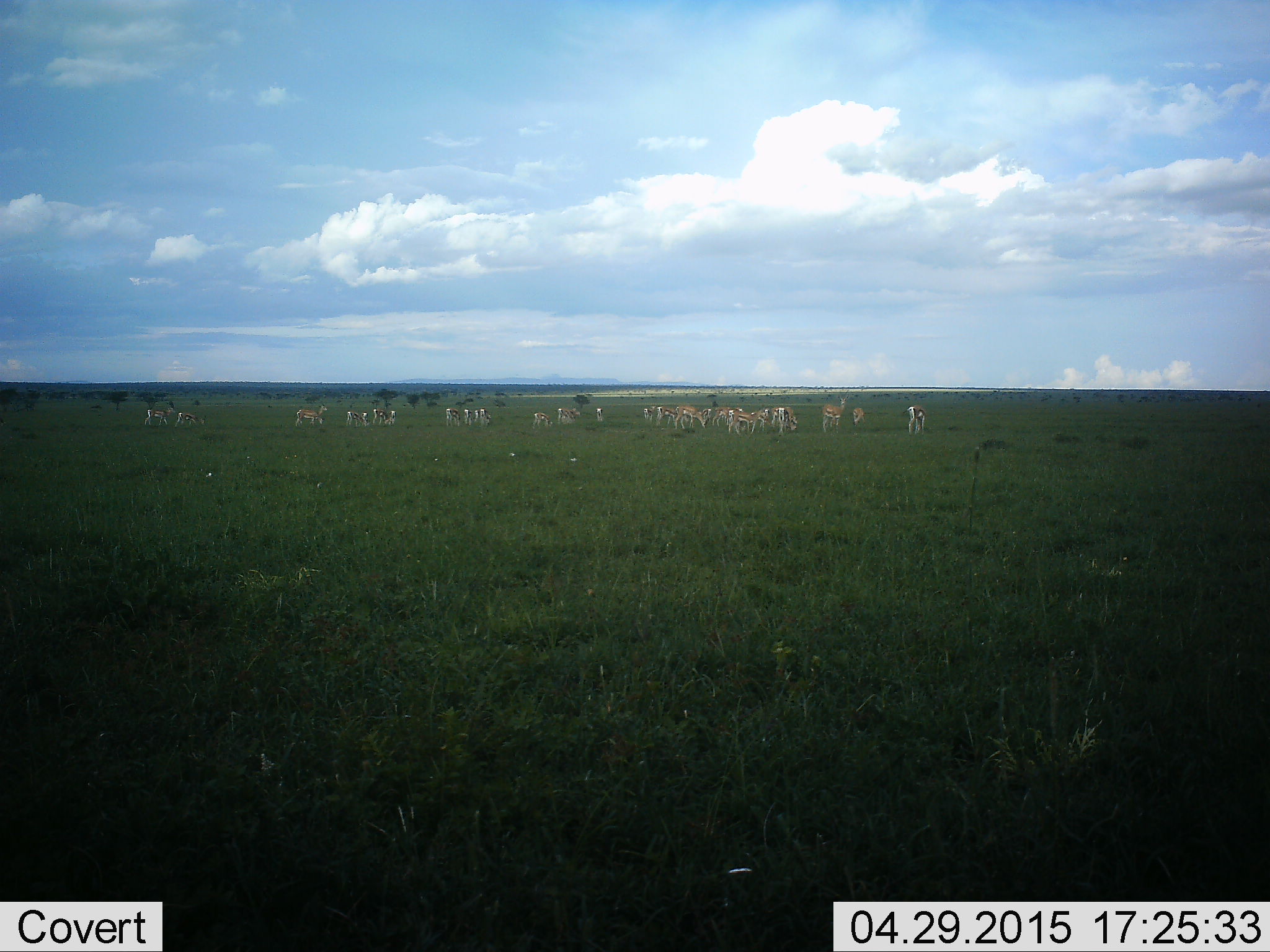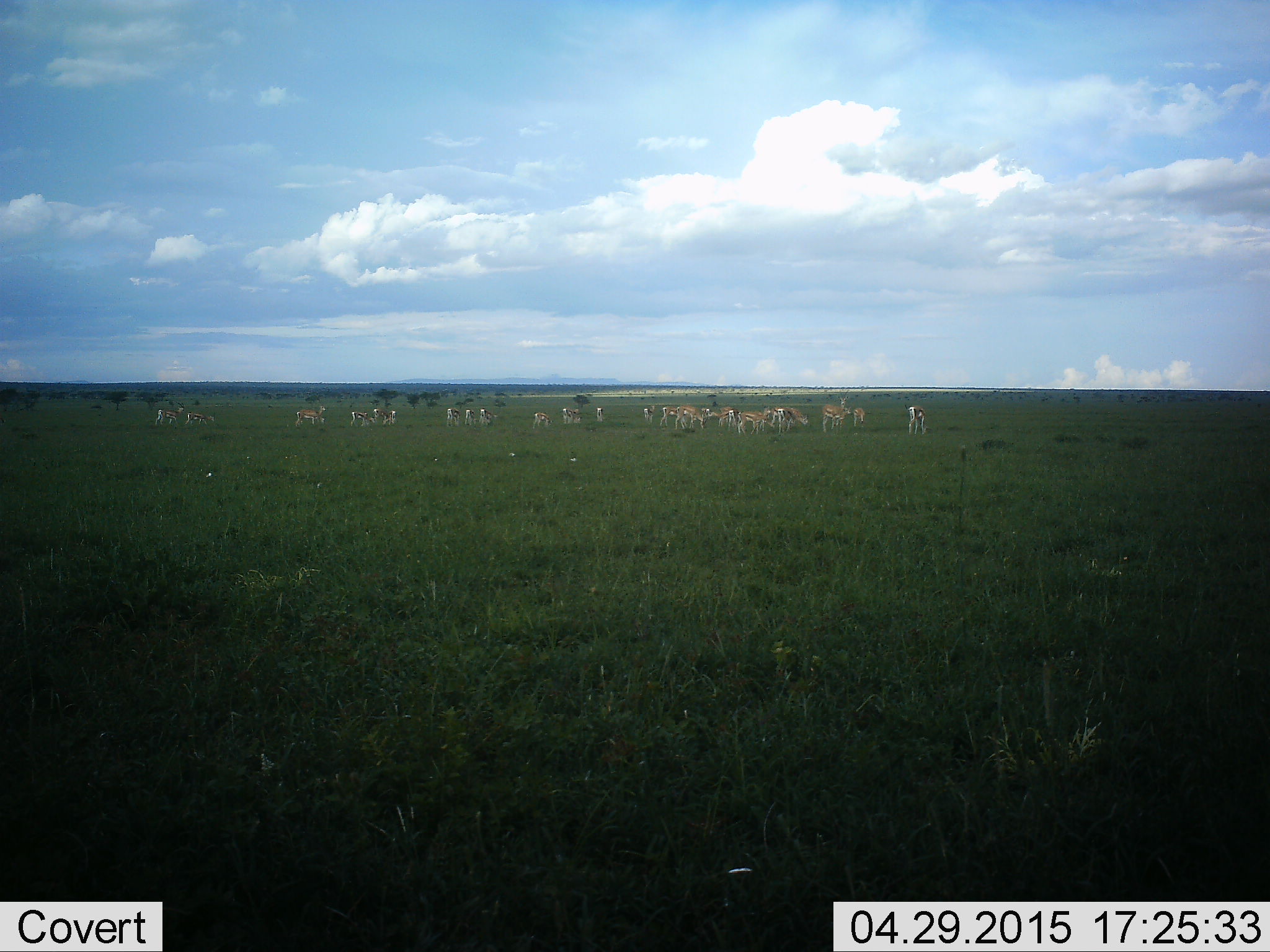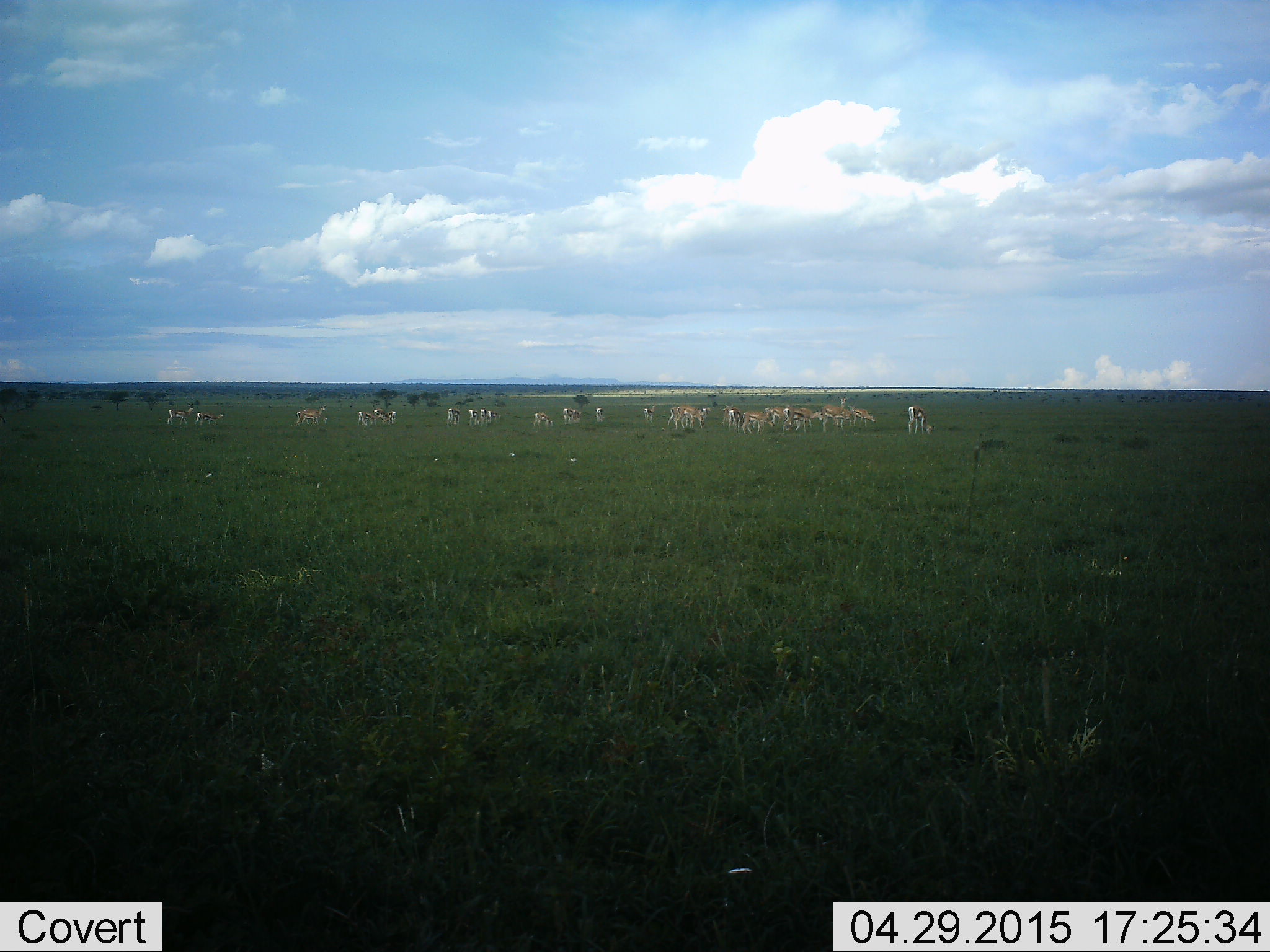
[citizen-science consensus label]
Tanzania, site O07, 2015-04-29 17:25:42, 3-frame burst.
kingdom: Animalia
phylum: Chordata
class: Mammalia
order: Artiodactyla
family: Bovidae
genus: Eudorcas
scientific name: Eudorcas thomsonii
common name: thomson's gazelle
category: gazellethomsons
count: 11-50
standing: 90%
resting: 10%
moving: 60%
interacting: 10%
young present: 20%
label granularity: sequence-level